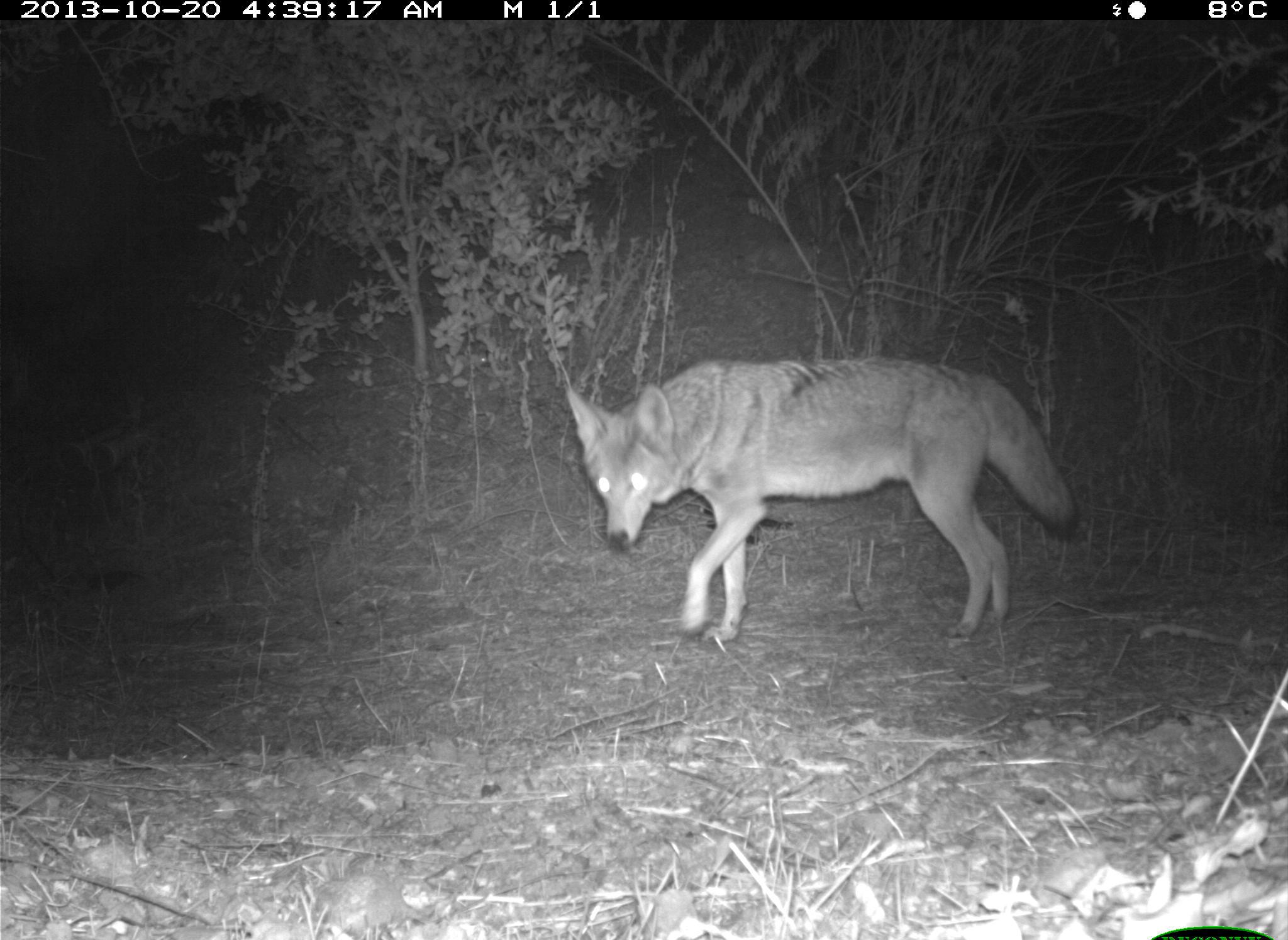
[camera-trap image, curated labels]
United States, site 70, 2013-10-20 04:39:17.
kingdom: Animalia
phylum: Chordata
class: Mammalia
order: Carnivora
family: Canidae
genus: Canis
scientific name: Canis latrans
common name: coyote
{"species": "coyote (Canis latrans)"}